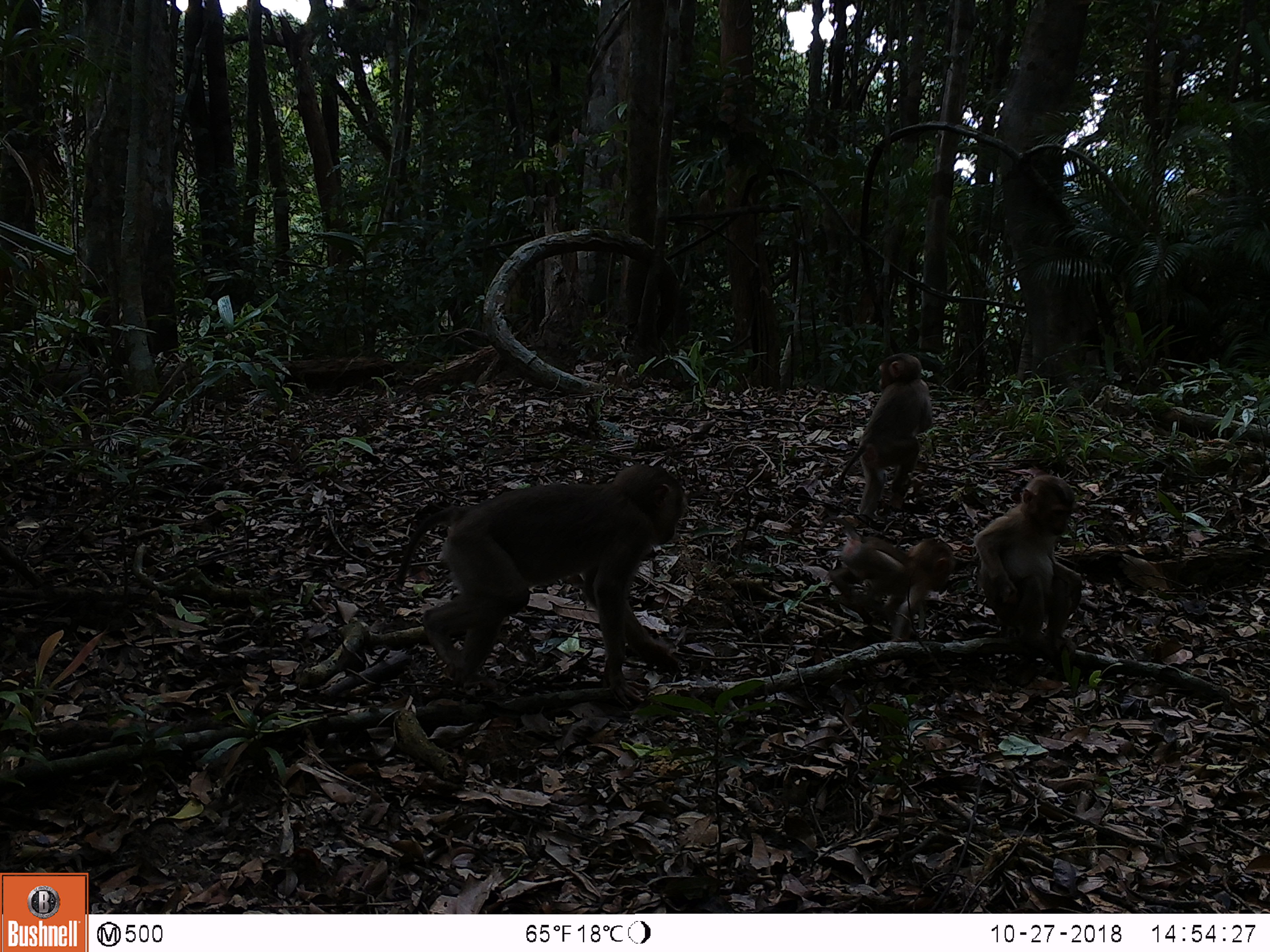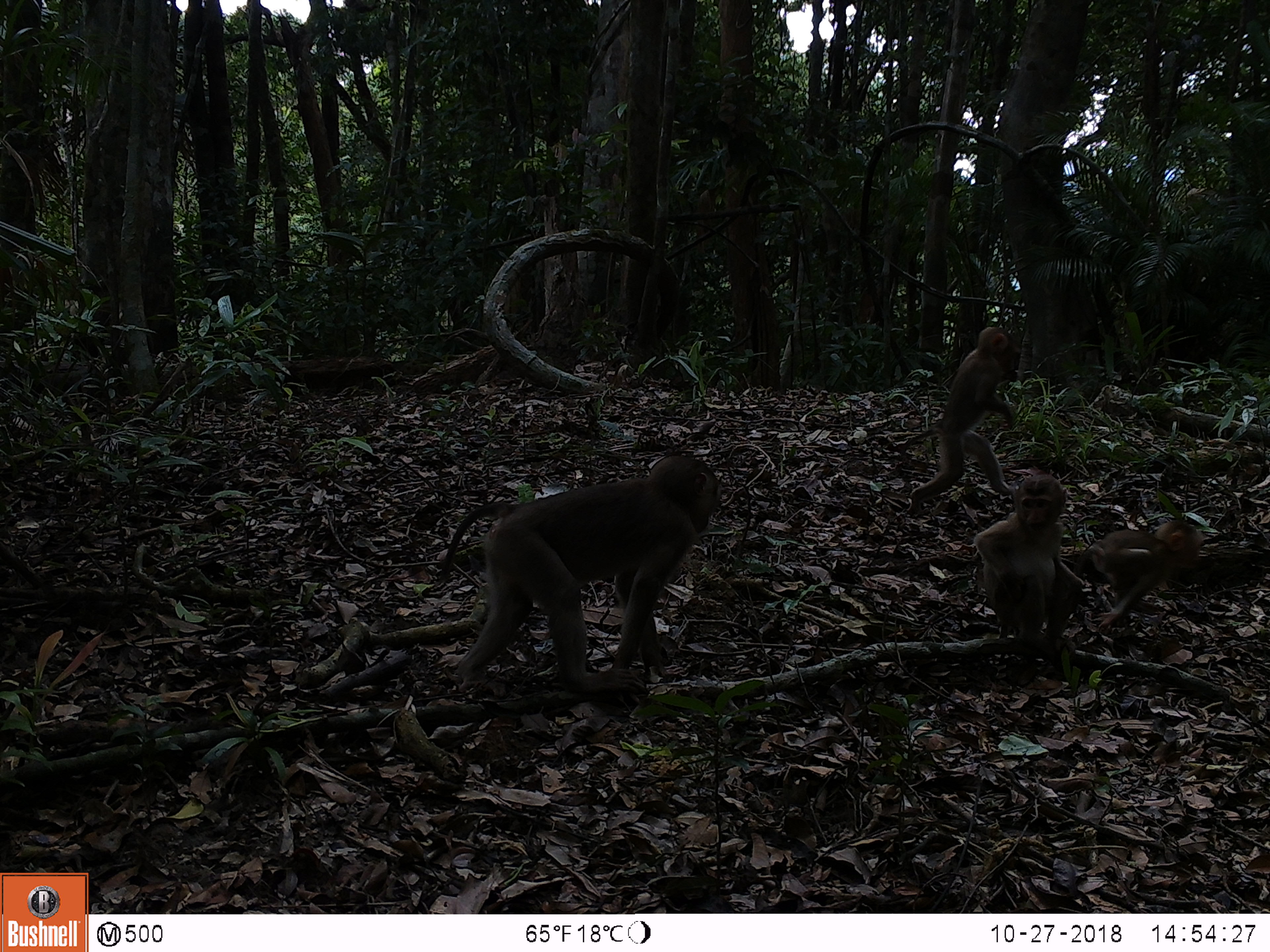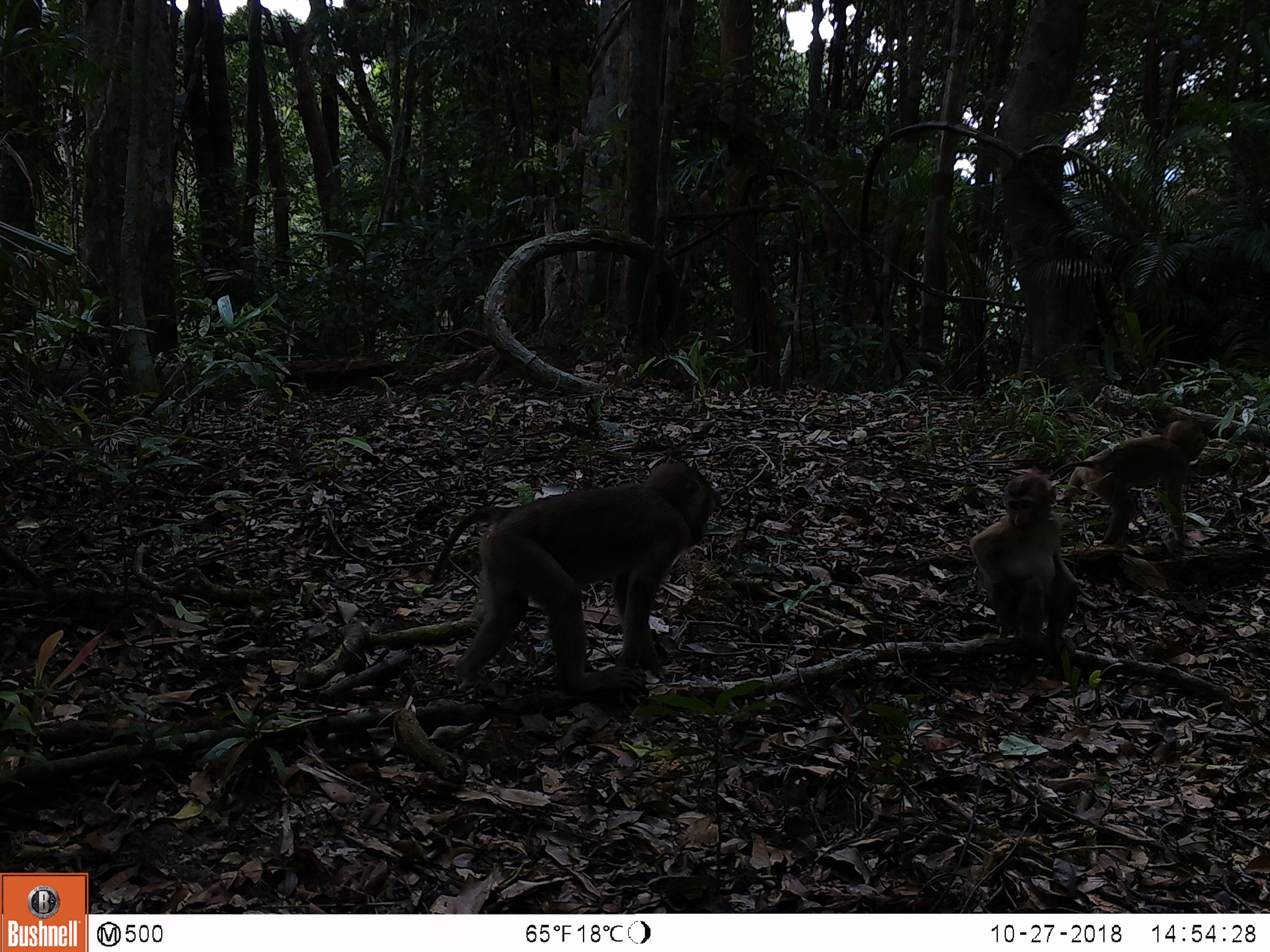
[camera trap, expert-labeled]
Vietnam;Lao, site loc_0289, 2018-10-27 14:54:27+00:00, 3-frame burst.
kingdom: Animalia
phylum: Chordata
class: Mammalia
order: Primates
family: Cercopithecidae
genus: Macaca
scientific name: Macaca nemestrina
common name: pig-tailed macaque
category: pig tailed macaque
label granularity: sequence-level